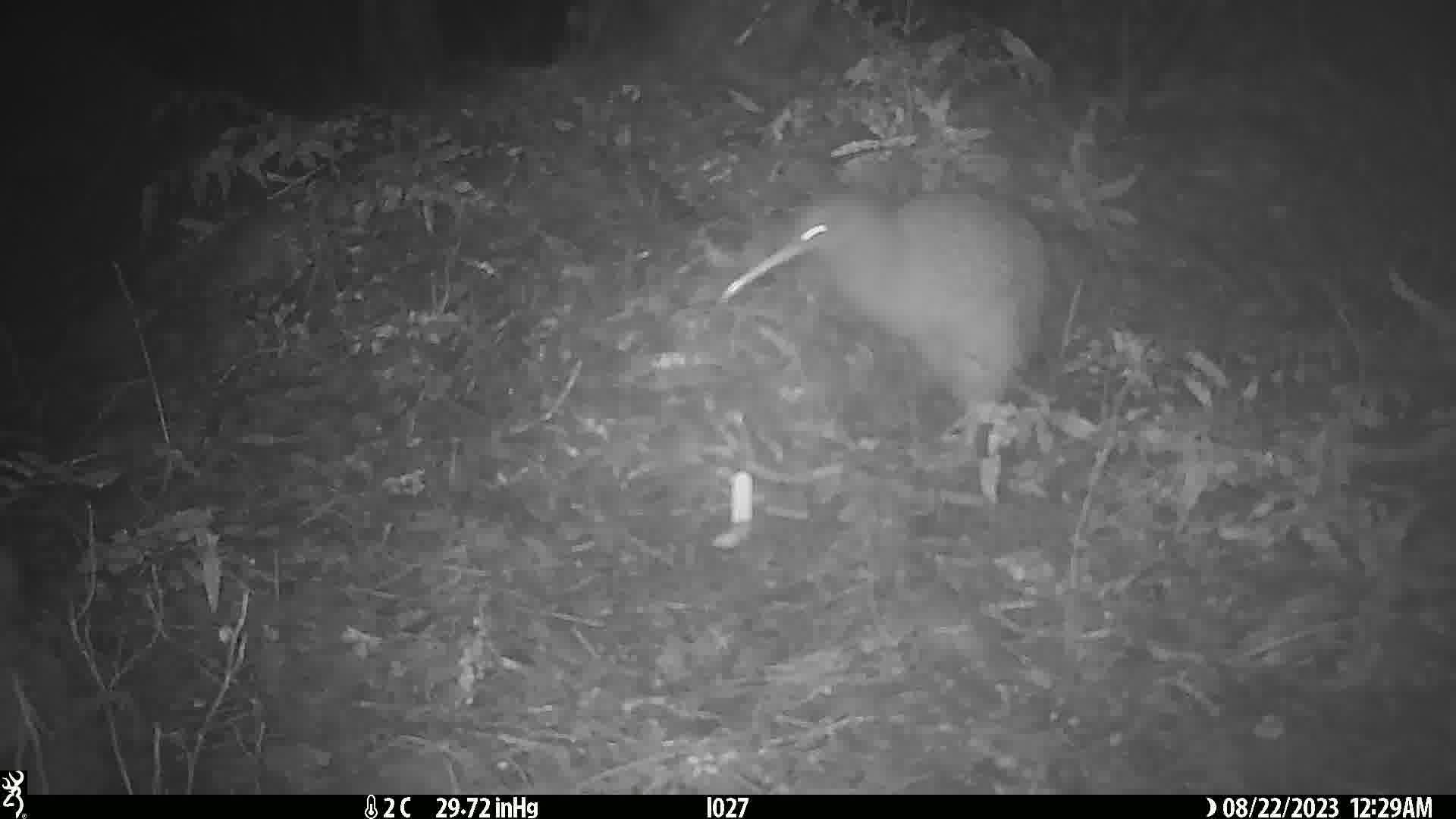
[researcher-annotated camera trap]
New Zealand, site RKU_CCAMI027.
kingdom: Animalia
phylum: Chordata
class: Aves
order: Apterygiformes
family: Apterygidae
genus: Apteryx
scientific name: Apteryx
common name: kiwi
Kiwi (Apteryx).